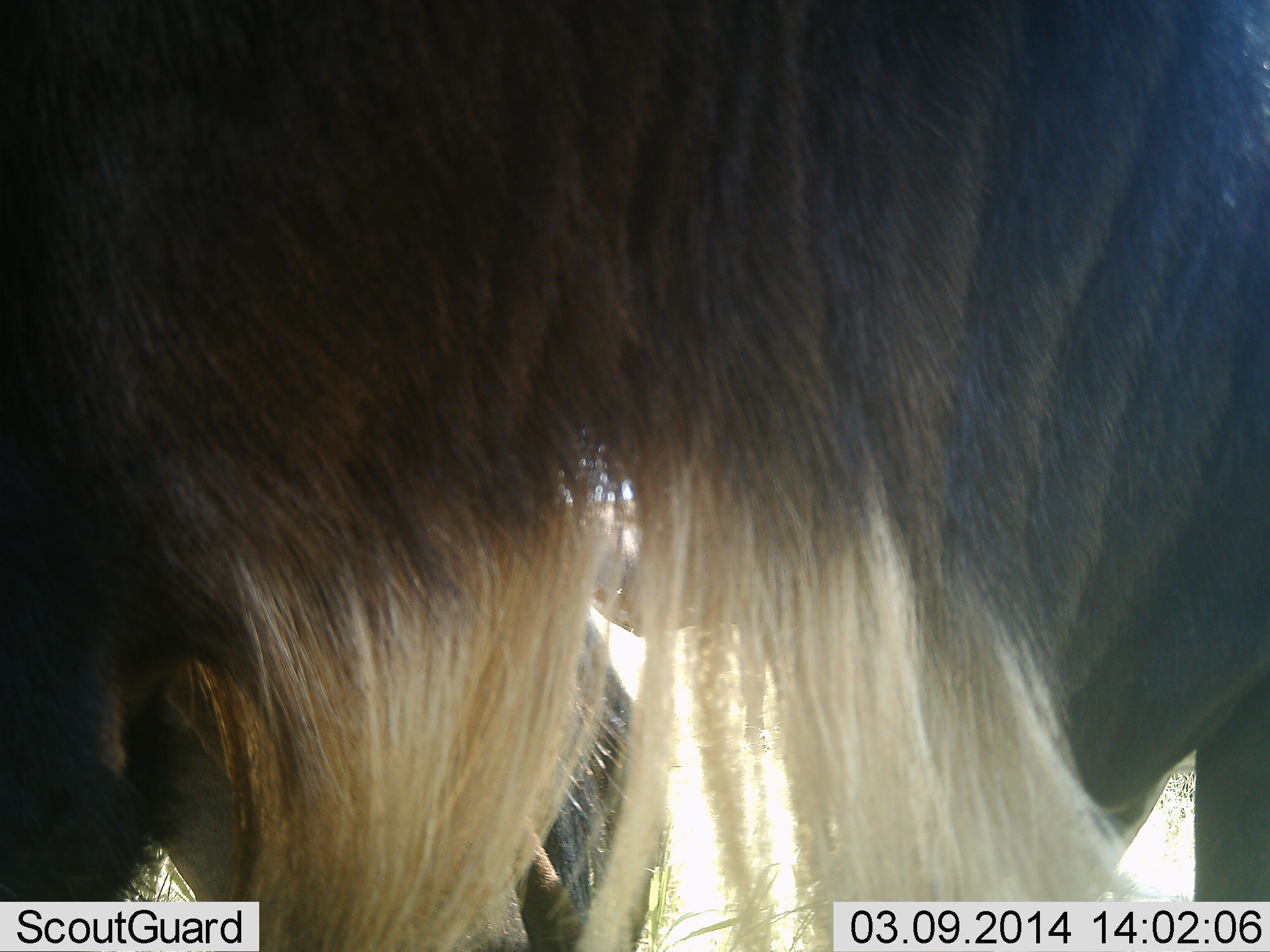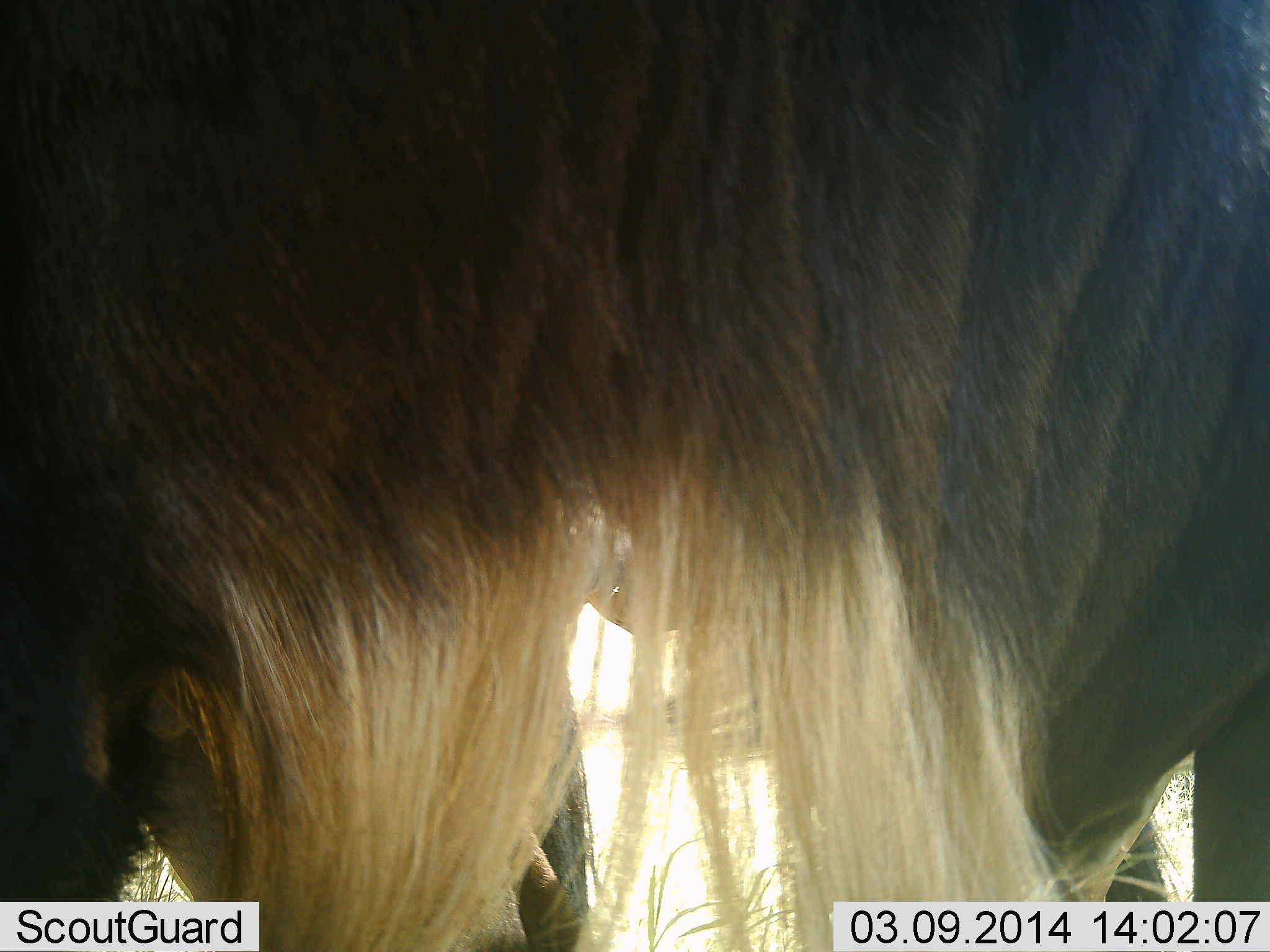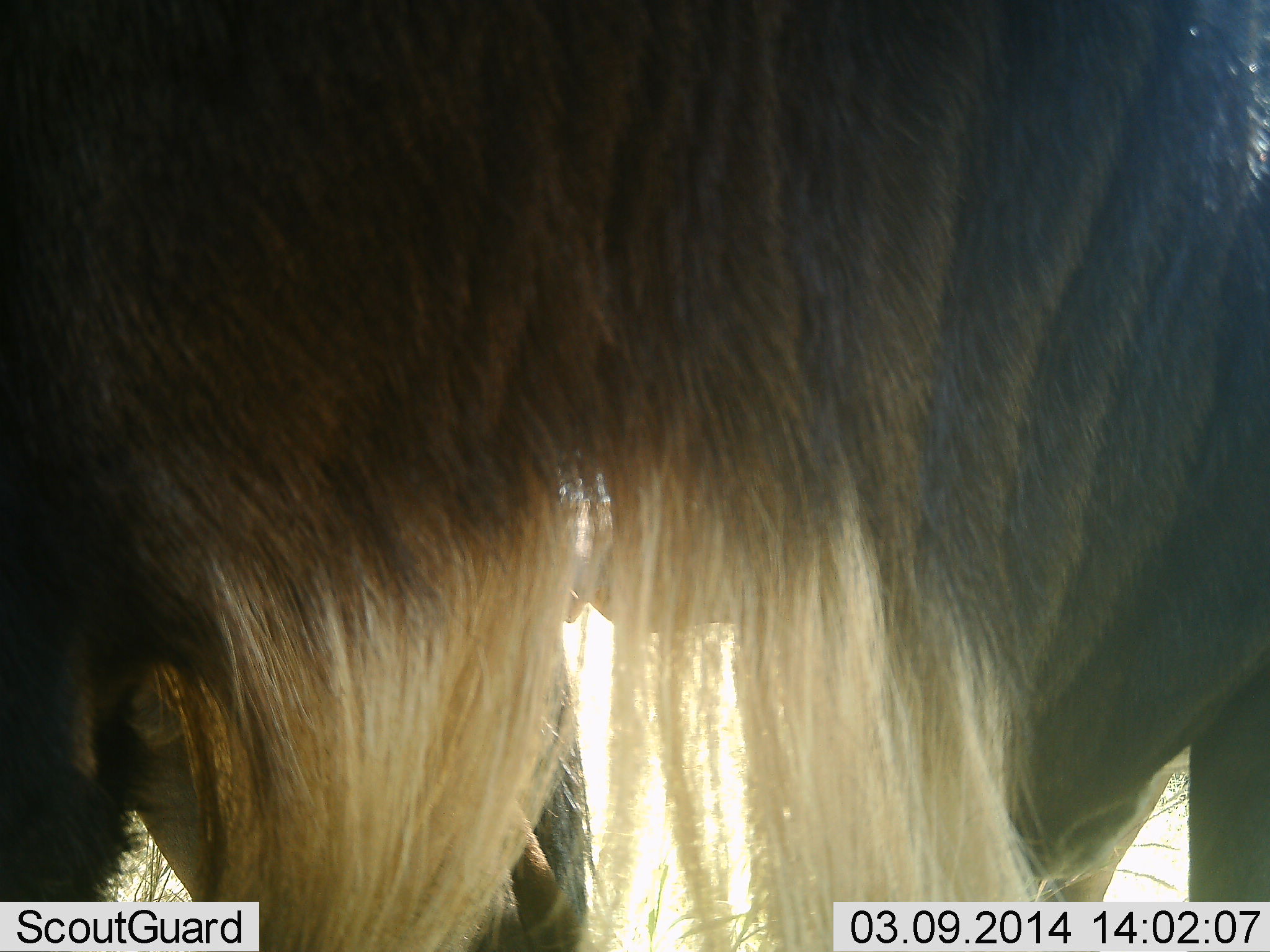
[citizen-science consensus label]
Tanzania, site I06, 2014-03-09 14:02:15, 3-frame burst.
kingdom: Animalia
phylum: Chordata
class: Mammalia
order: Artiodactyla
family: Bovidae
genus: Connochaetes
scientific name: Connochaetes taurinus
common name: blue wildebeest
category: wildebeest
Wildebeest (blue wildebeest) (Connochaetes taurinus), count 2. Behavior (volunteer vote fractions): standing 90%, resting 0%, moving 10%, interacting 0%. Young present (vote fraction): 0%. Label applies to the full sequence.